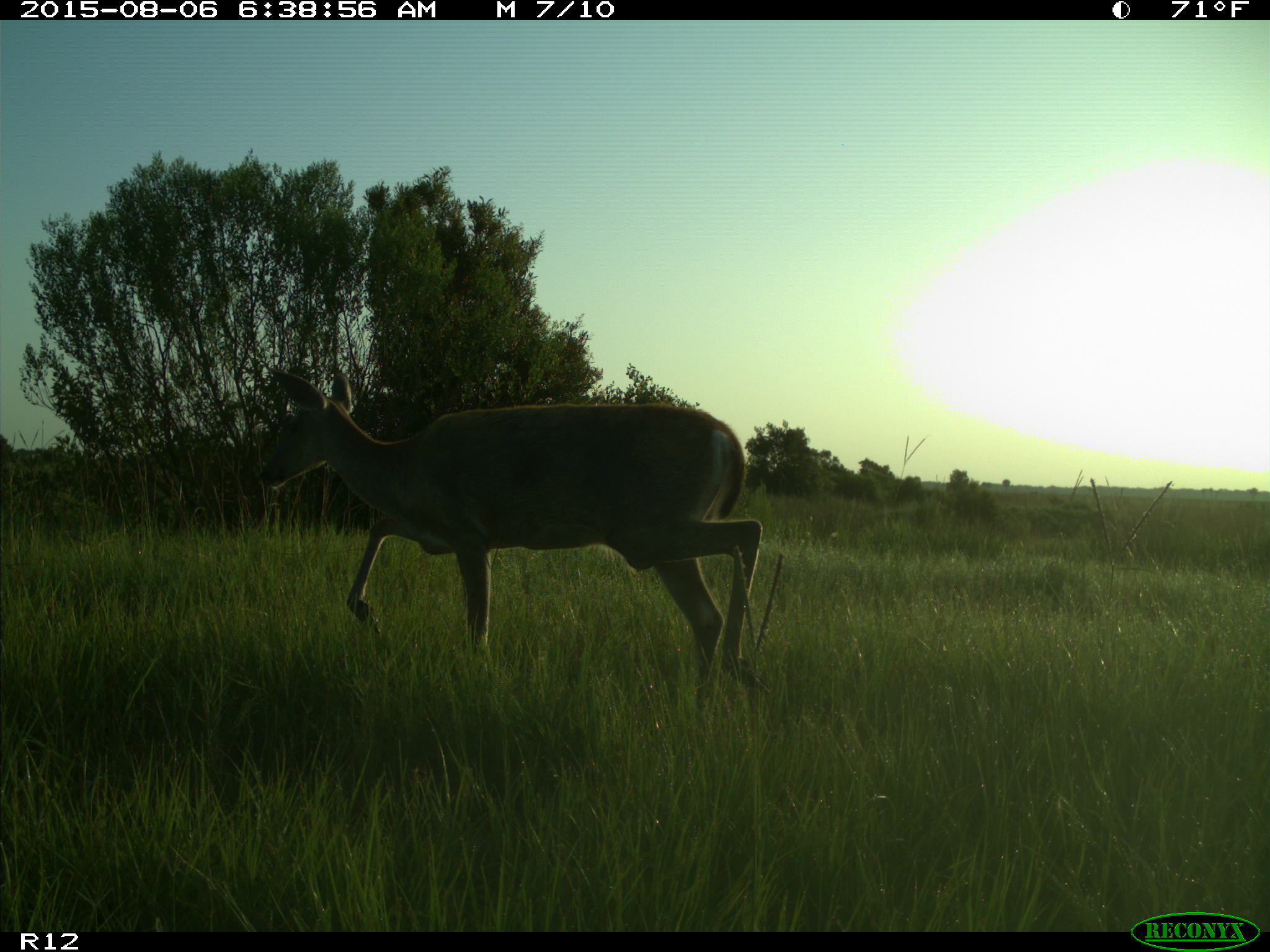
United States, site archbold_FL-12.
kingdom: Animalia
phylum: Chordata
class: Mammalia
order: Artiodactyla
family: Cervidae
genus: Odocoileus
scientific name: Odocoileus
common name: deer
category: unidentified deer